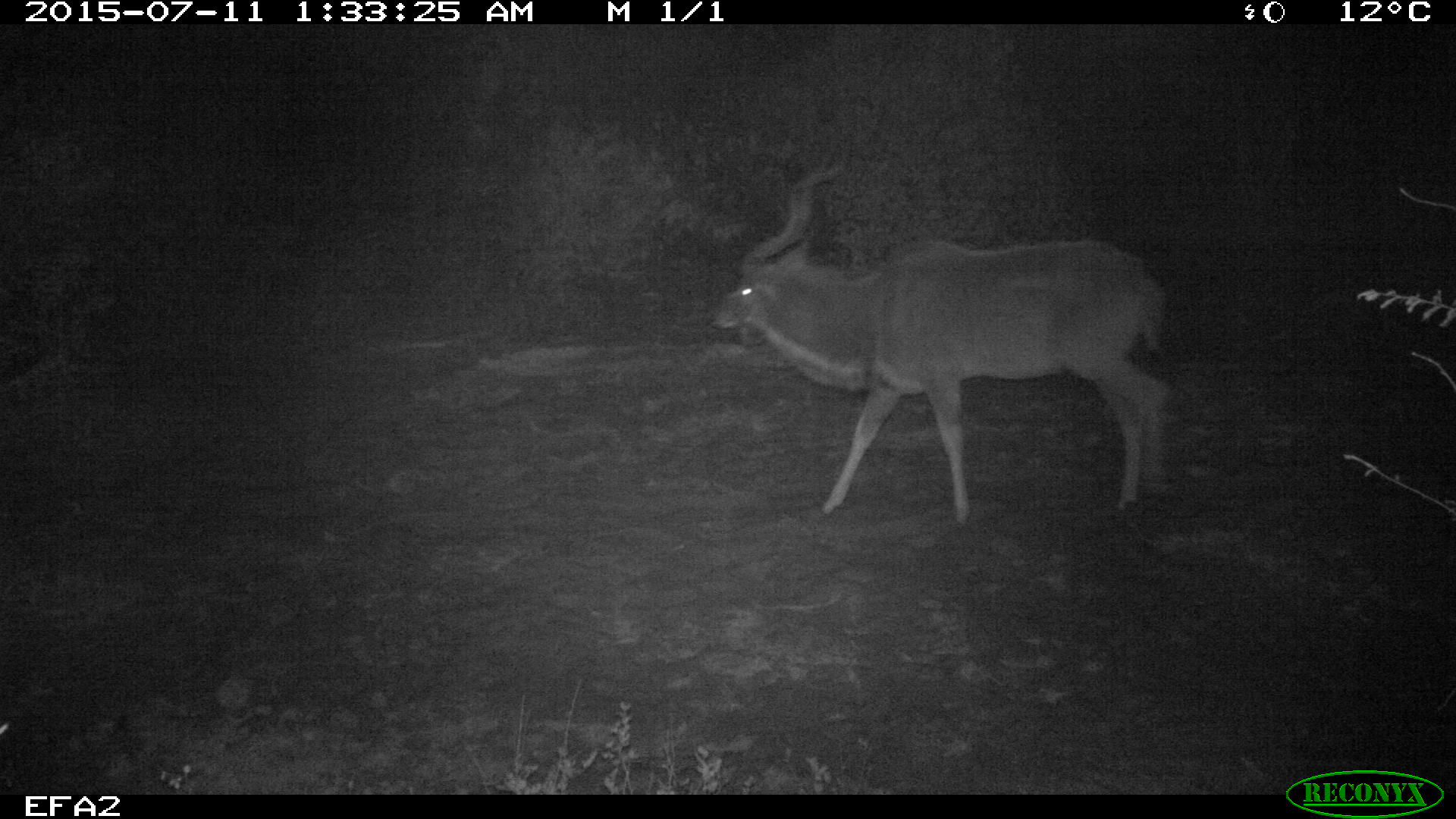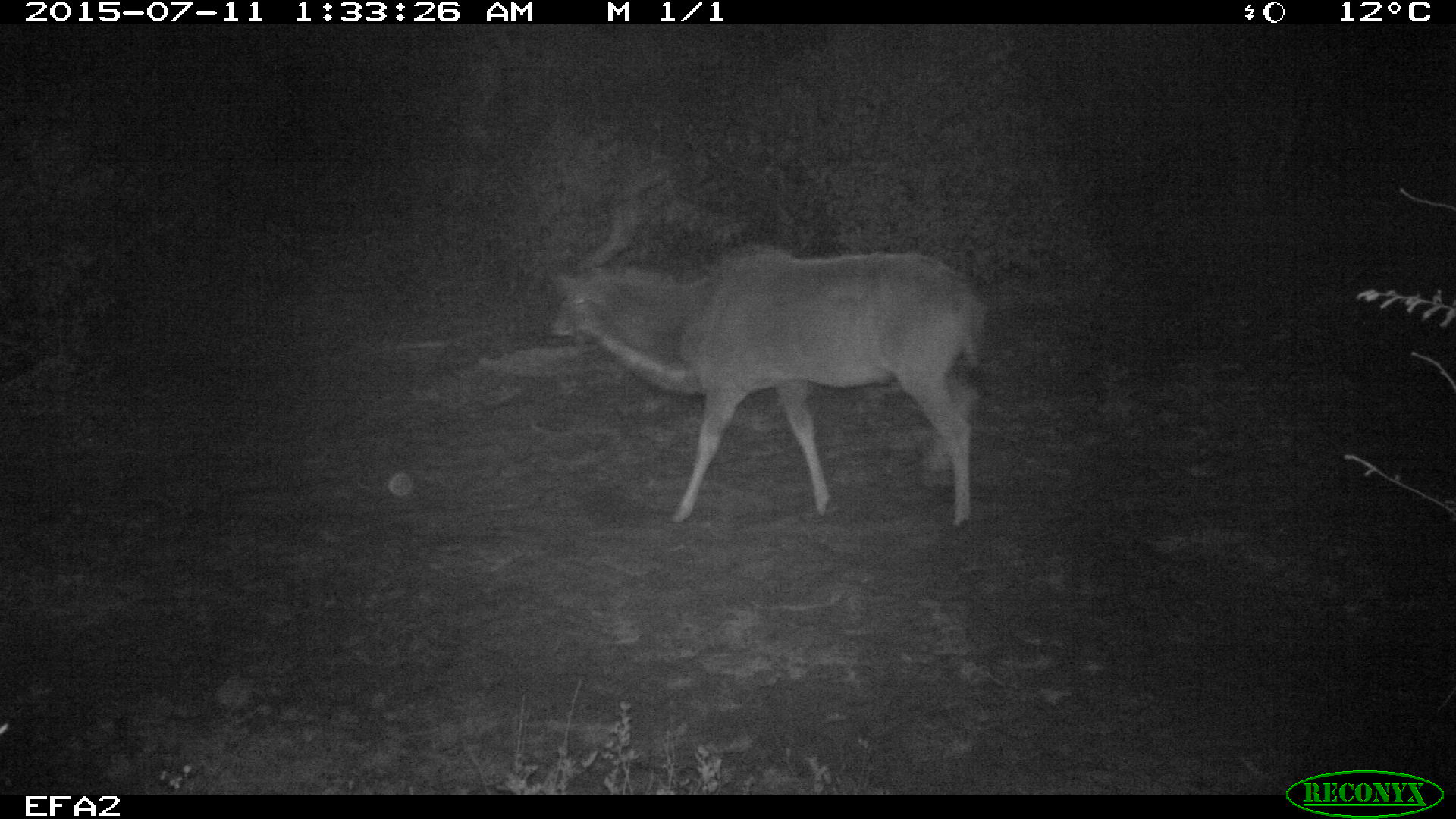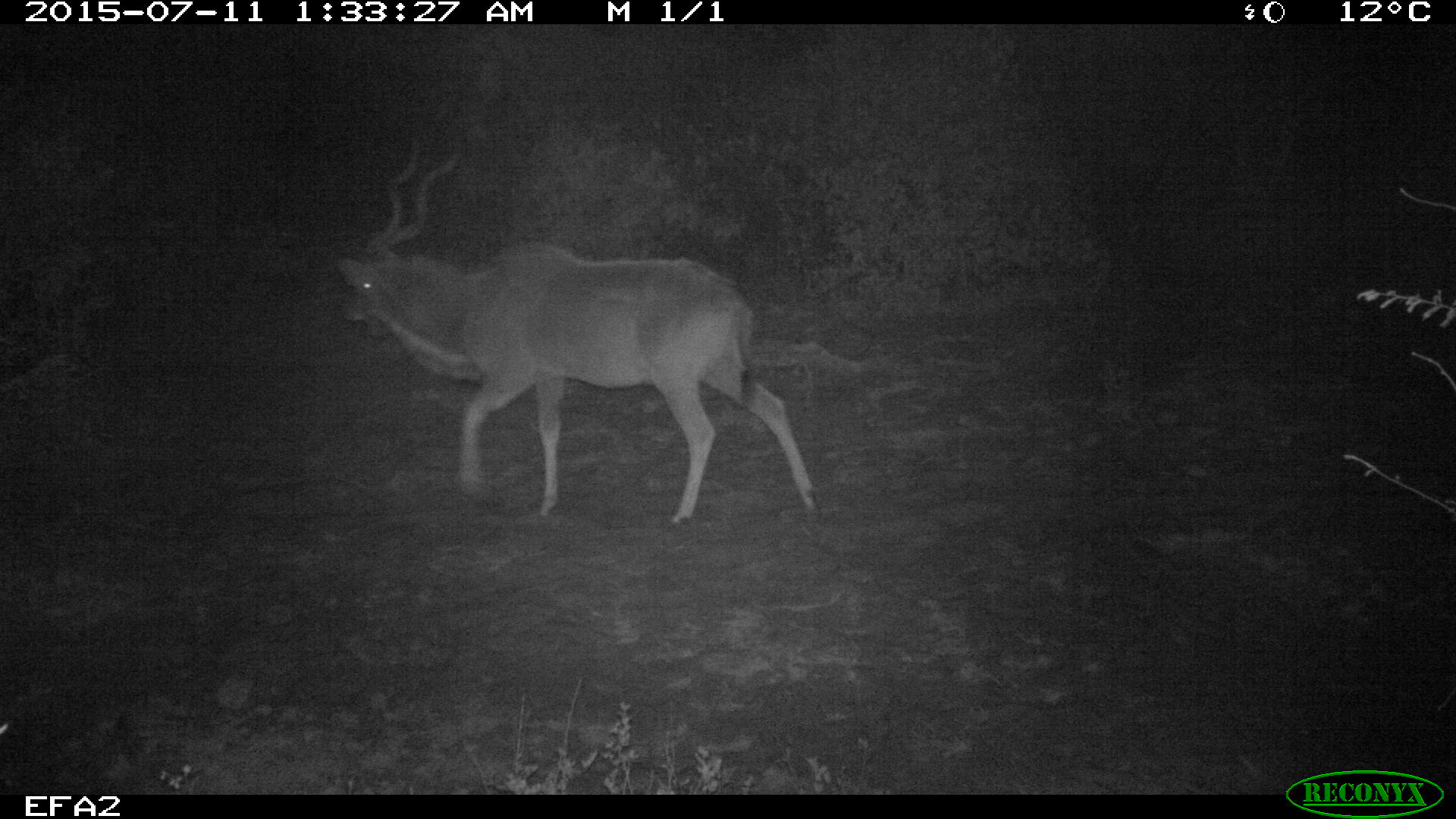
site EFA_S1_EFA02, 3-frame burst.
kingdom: Animalia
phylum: Chordata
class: Mammalia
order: Artiodactyla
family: Bovidae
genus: Tragelaphus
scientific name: Tragelaphus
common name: kudu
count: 1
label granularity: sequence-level